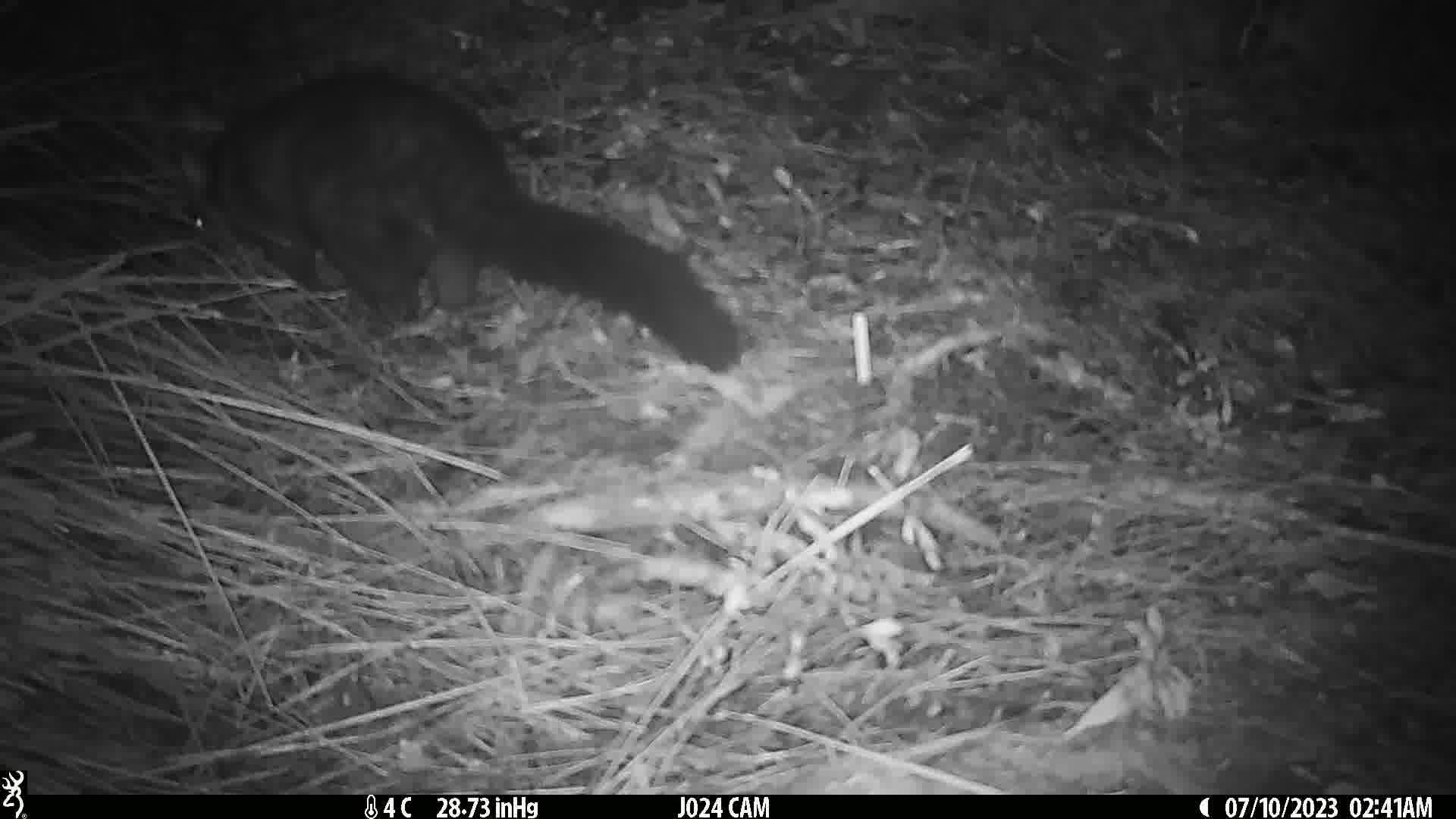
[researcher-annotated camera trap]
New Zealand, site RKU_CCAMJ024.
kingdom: Animalia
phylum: Chordata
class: Mammalia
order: Diprotodontia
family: Phalangeridae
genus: Trichosurus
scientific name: Trichosurus vulpecula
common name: common brushtail possum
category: possum